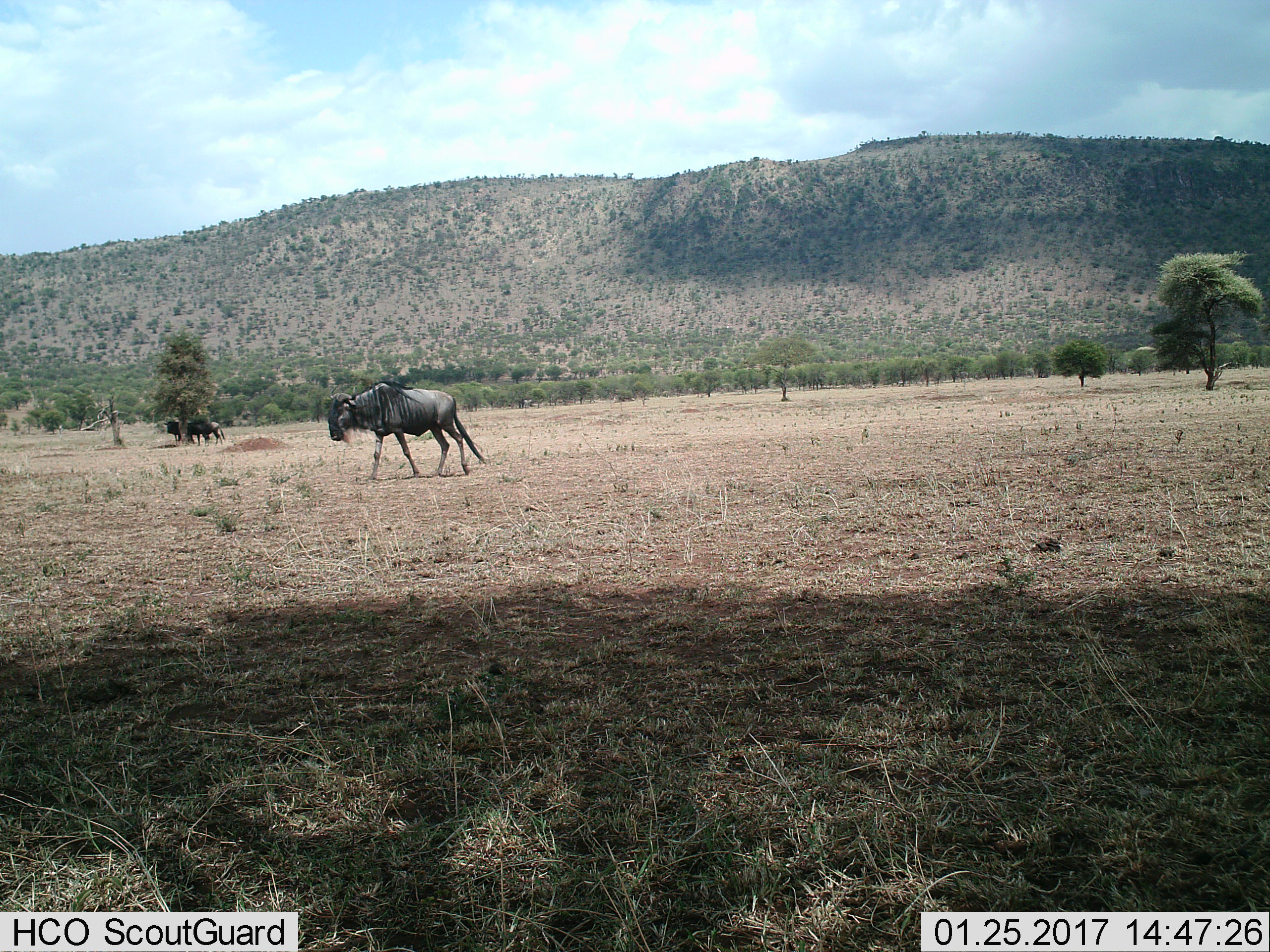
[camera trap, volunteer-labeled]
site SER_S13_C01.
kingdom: Animalia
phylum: Chordata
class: Mammalia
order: Artiodactyla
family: Bovidae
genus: Connochaetes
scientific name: Connochaetes taurinus taurinus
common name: blue wildebeest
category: wildebeestblue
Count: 3.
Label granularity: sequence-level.